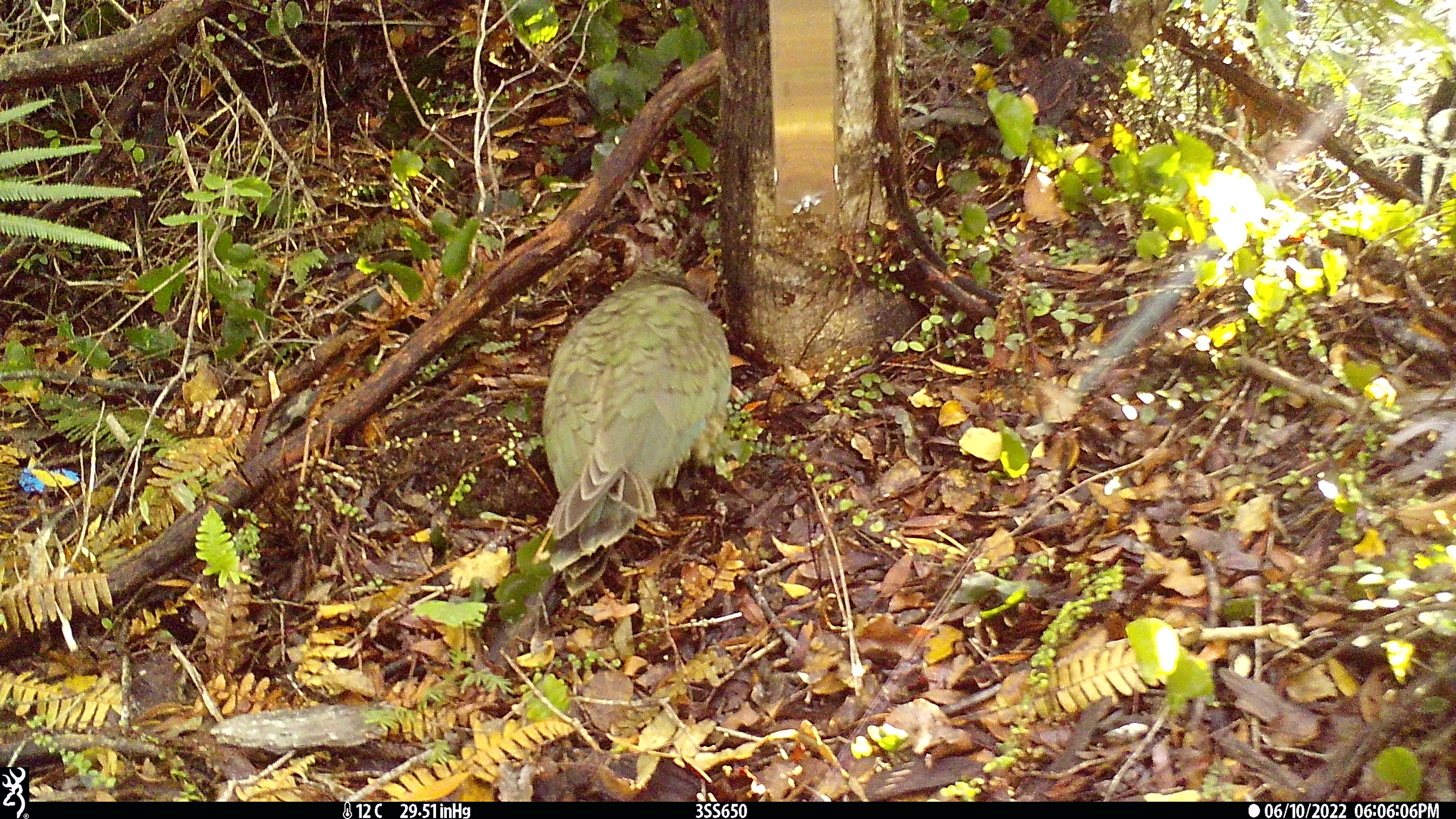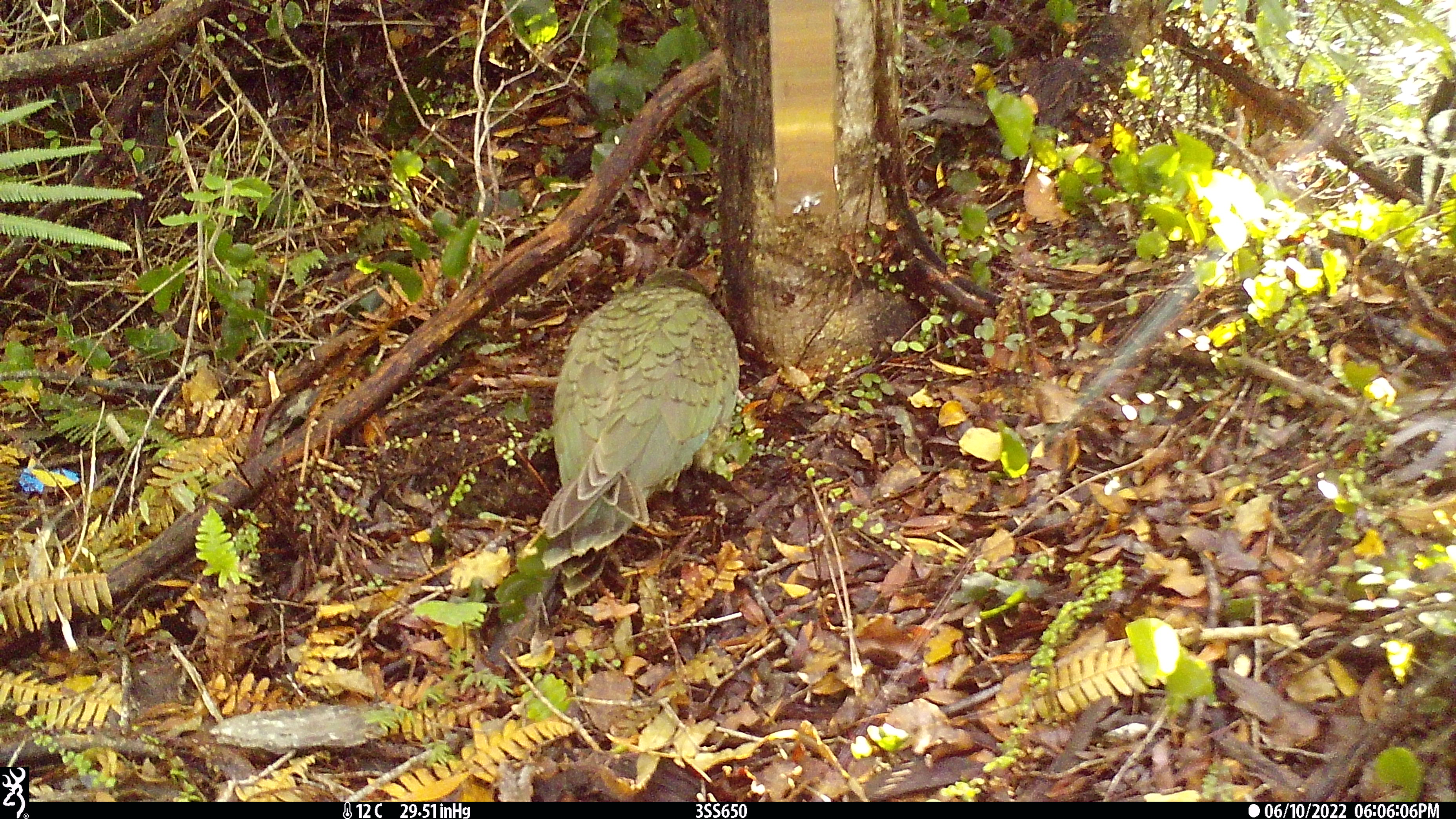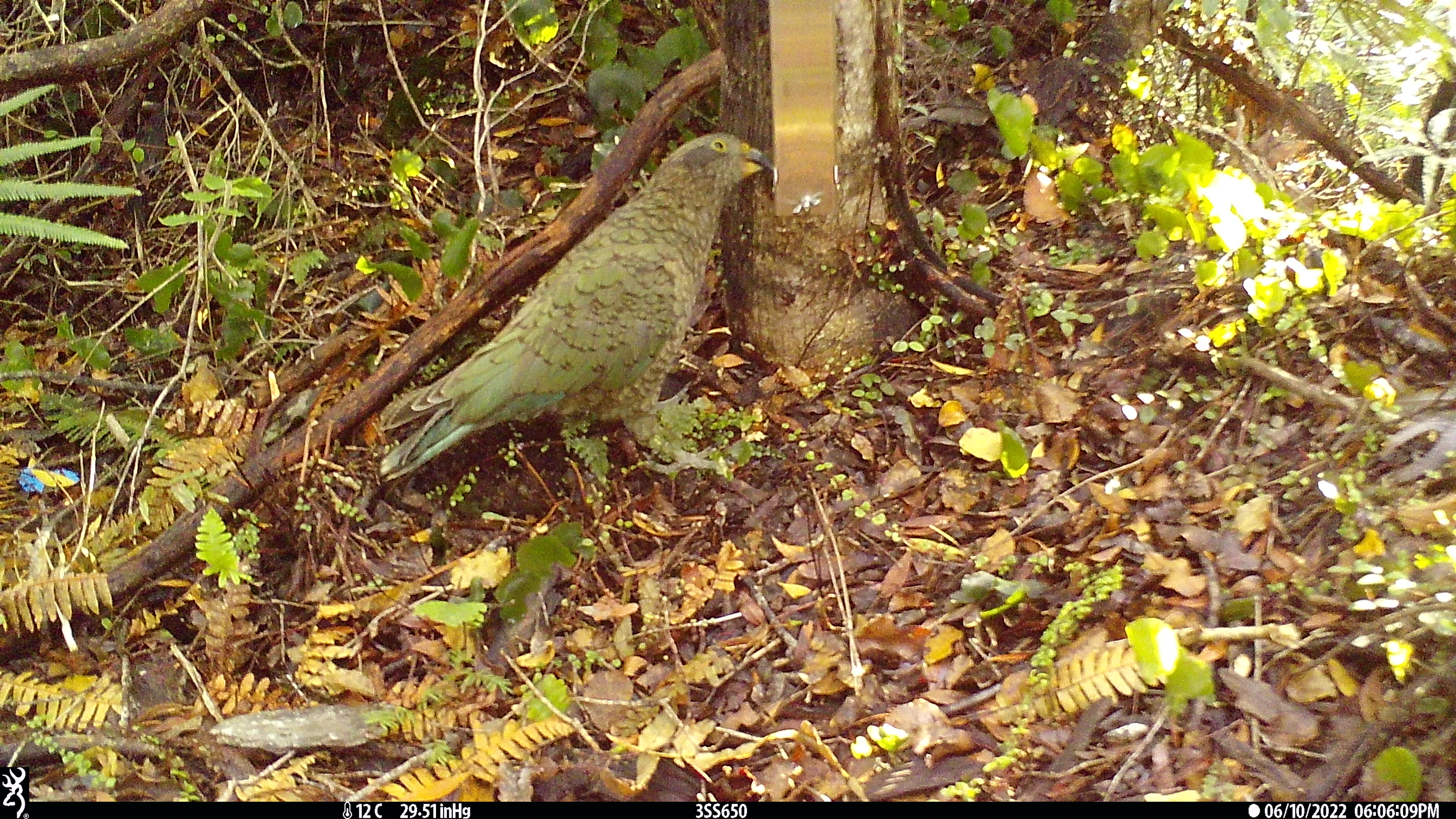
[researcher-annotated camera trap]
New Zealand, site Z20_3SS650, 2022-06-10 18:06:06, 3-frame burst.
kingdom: Animalia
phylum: Chordata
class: Aves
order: Psittaciformes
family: Strigopidae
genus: Nestor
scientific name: Nestor notabilis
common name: kea